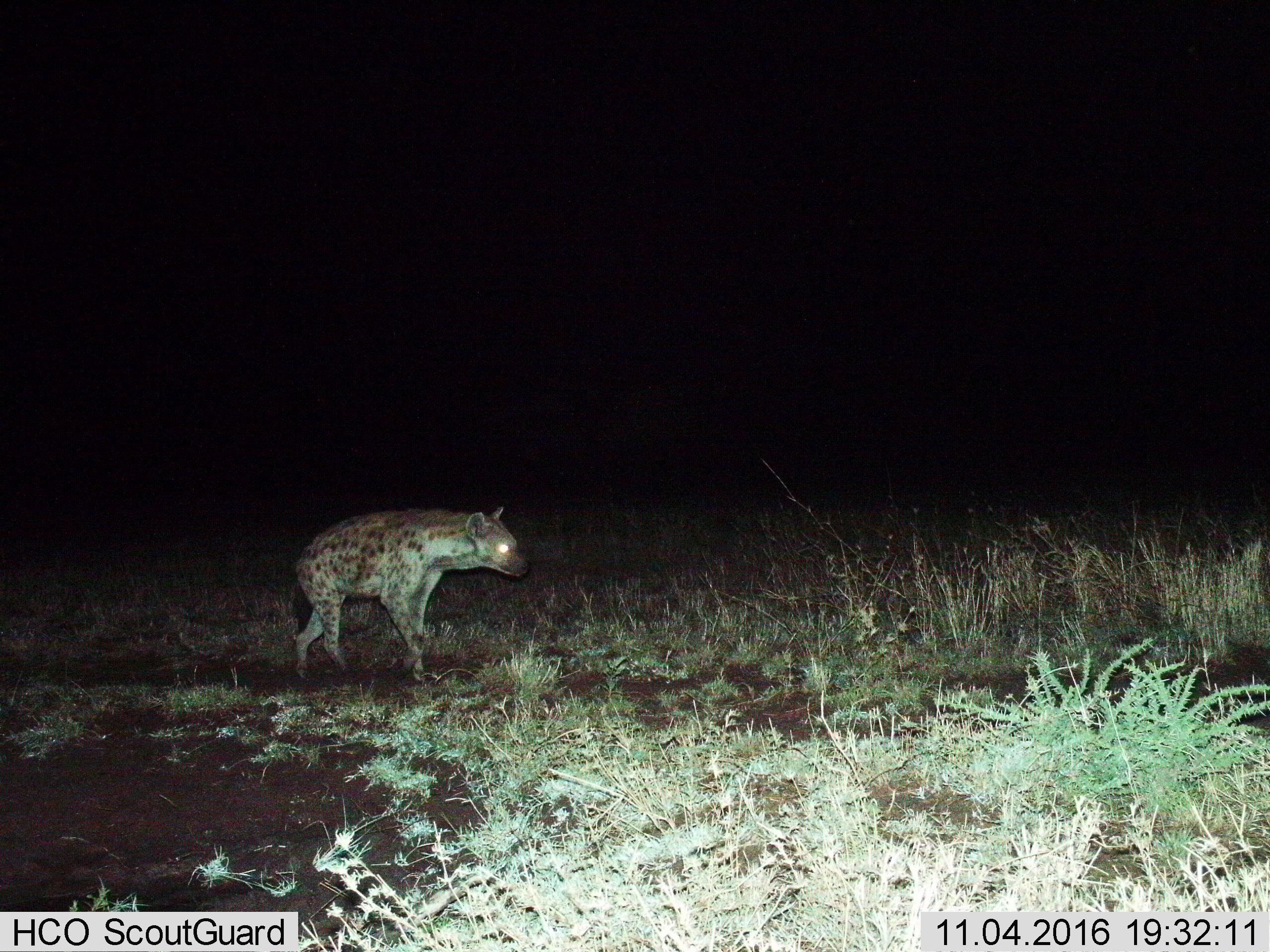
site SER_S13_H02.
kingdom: Animalia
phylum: Chordata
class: Mammalia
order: Carnivora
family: Hyaenidae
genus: Crocuta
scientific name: Crocuta crocuta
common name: spotted hyena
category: hyenaspotted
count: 1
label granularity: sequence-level